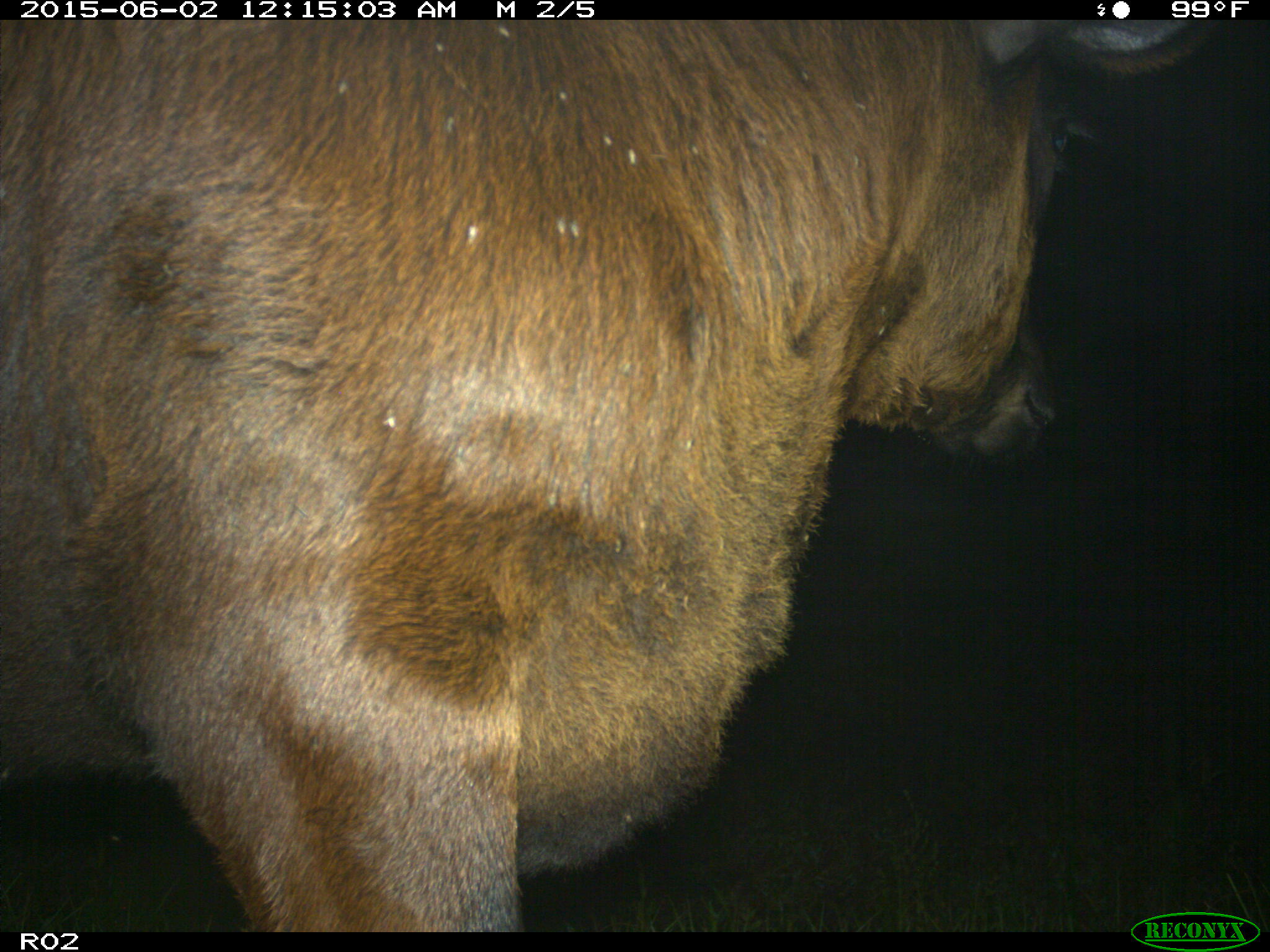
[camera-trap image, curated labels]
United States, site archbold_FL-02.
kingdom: Animalia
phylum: Chordata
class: Mammalia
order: Artiodactyla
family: Bovidae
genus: Bos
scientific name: Bos taurus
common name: domestic cow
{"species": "Bos taurus (domestic cow)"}